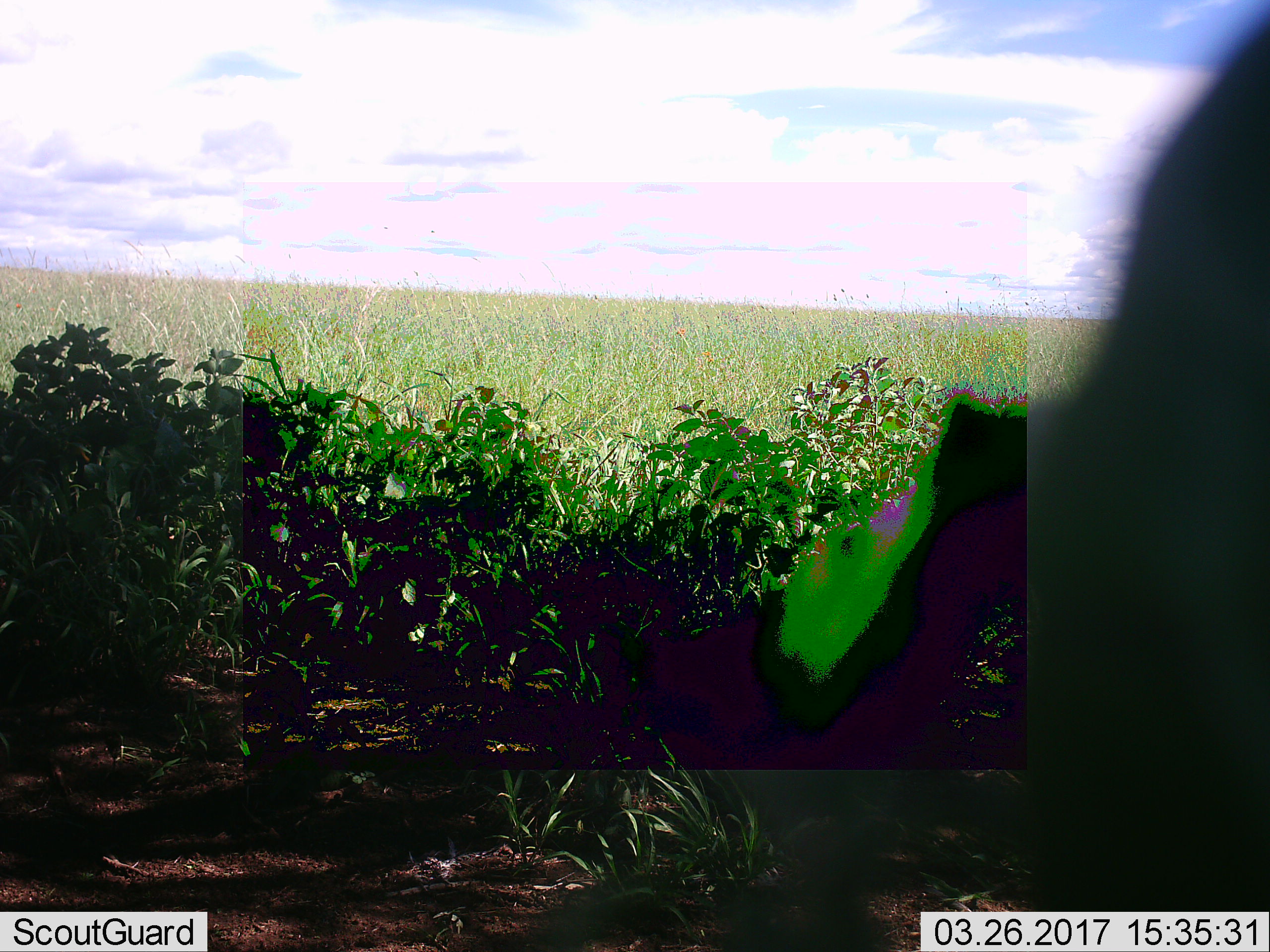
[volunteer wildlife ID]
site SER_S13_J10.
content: unidentified animal